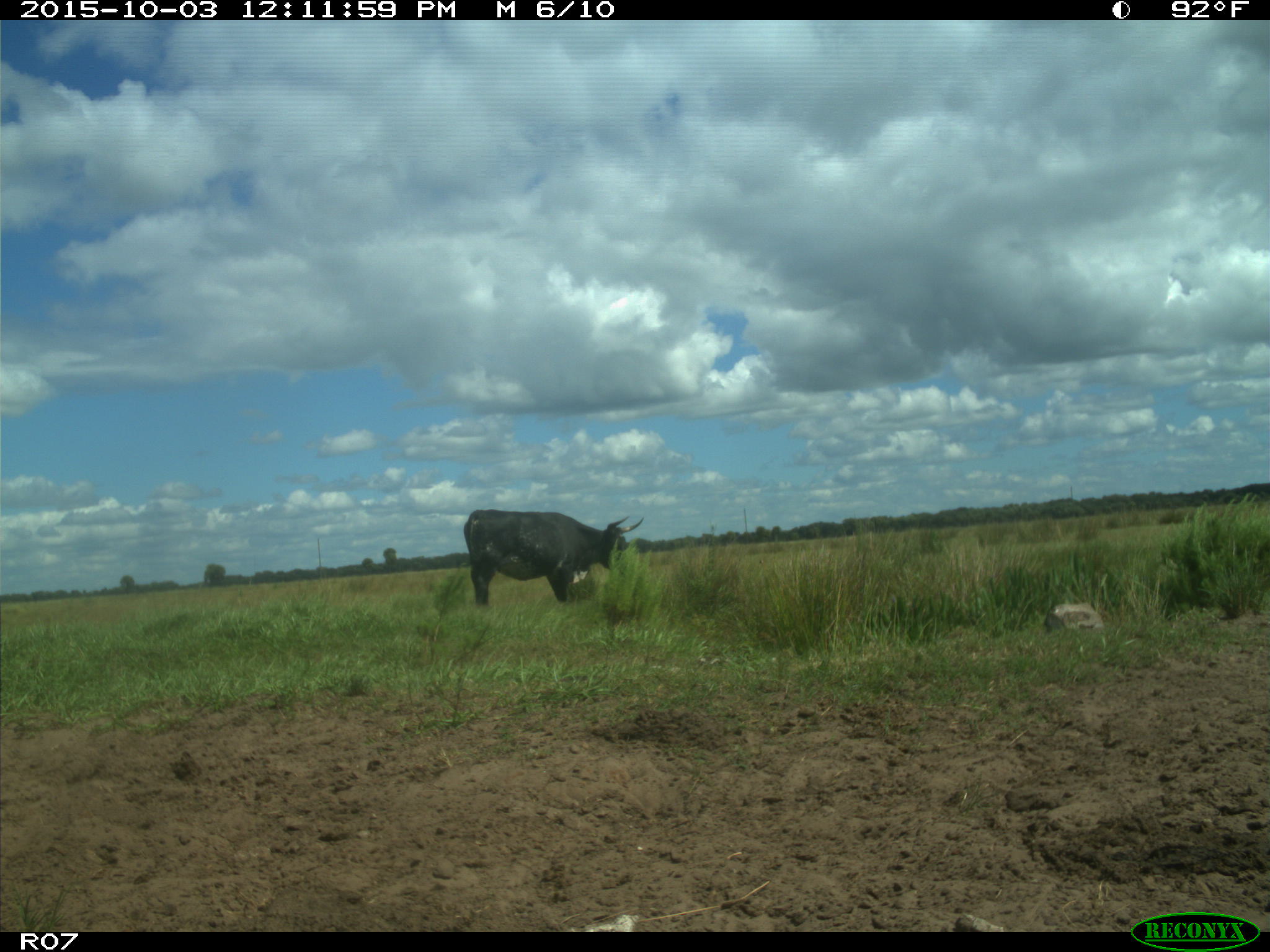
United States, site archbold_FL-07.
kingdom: Animalia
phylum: Chordata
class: Mammalia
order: Artiodactyla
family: Bovidae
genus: Bos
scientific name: Bos taurus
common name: domestic cow